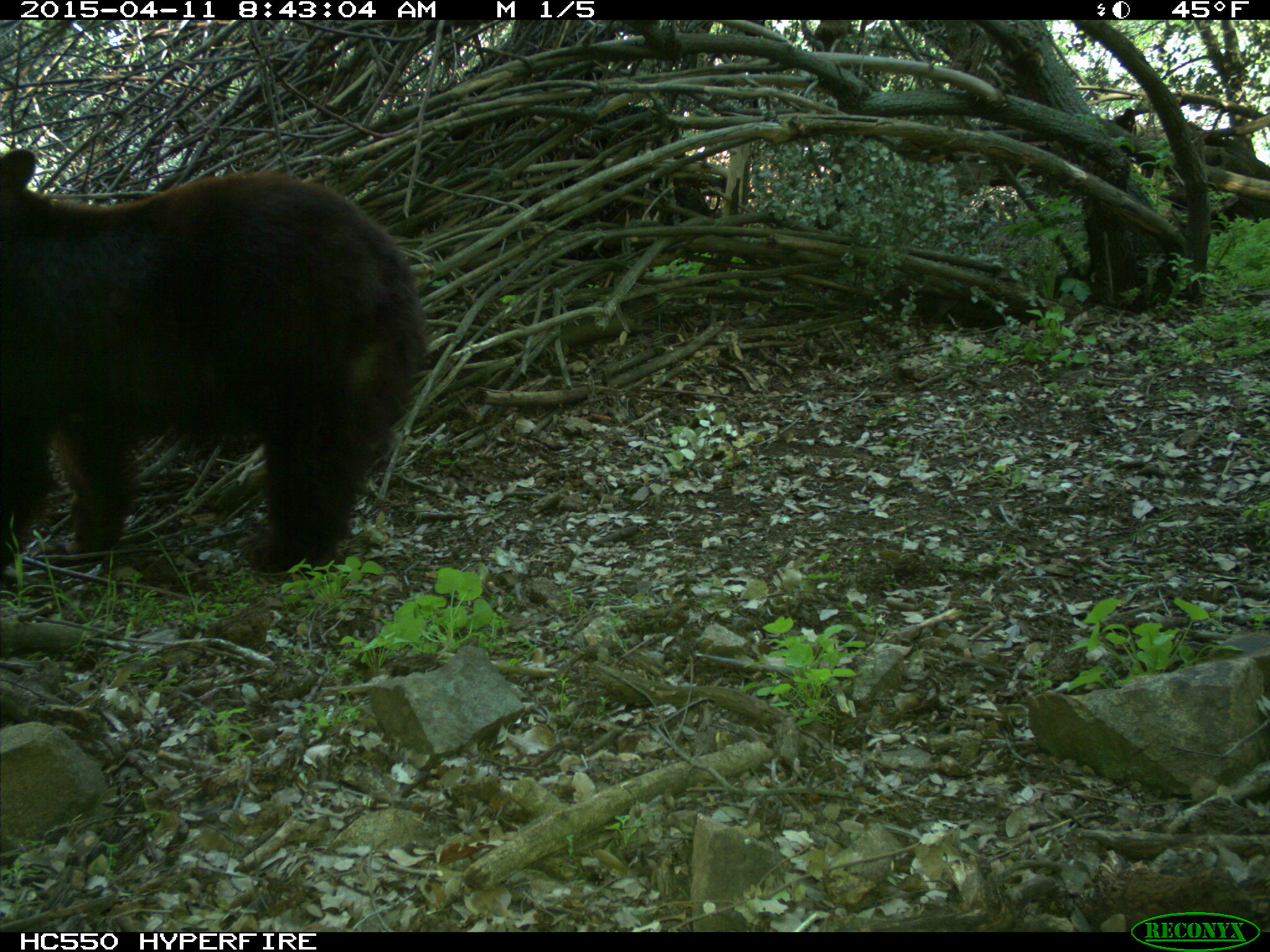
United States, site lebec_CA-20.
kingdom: Animalia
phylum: Chordata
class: Mammalia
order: Carnivora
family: Ursidae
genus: Ursus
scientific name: Ursus americanus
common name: american black bear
Ursus americanus (american black bear).